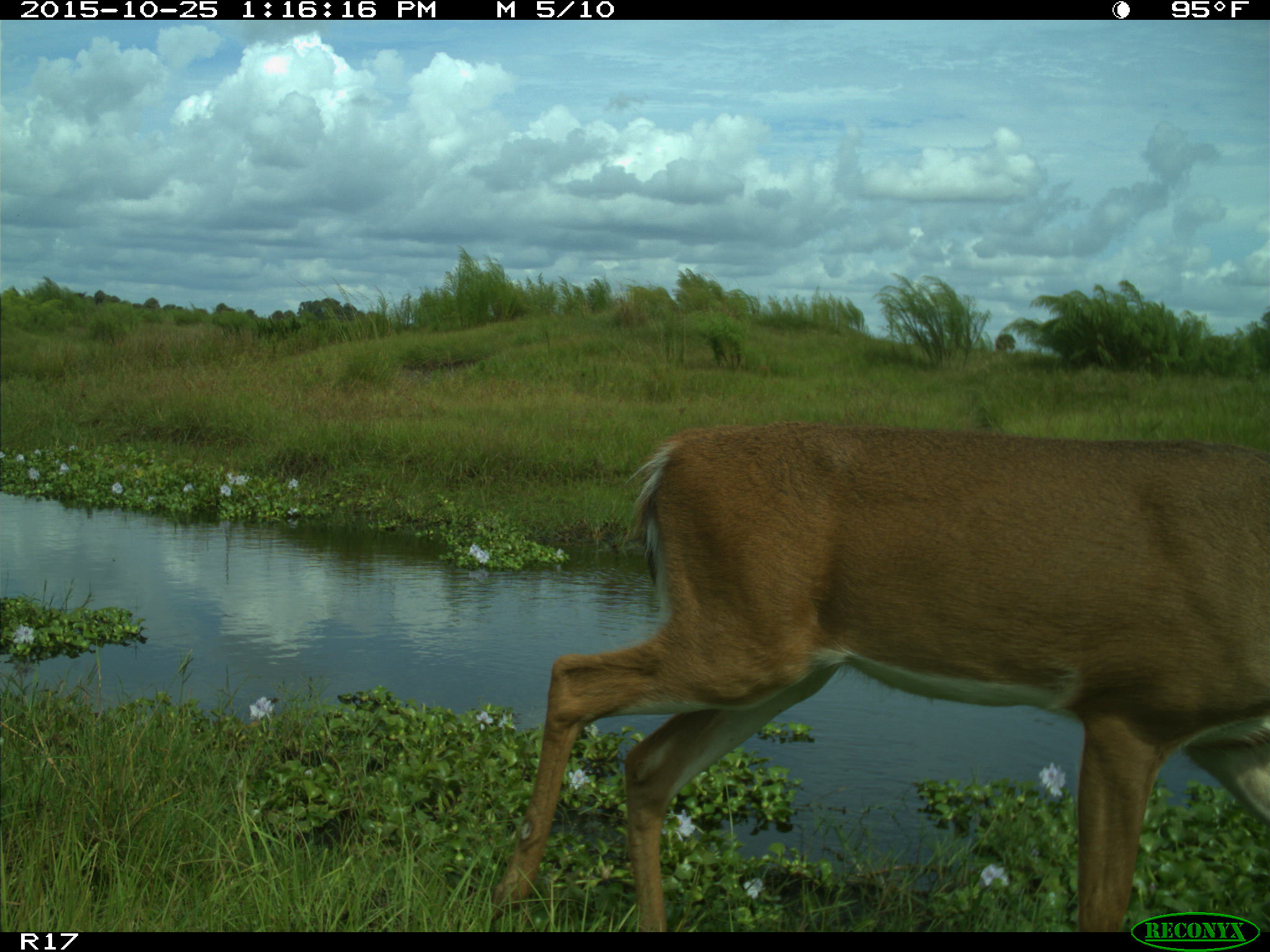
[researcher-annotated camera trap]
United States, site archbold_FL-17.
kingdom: Animalia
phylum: Chordata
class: Mammalia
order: Artiodactyla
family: Cervidae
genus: Odocoileus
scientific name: Odocoileus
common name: deer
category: unidentified deer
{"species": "unidentified deer (deer) (Odocoileus)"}